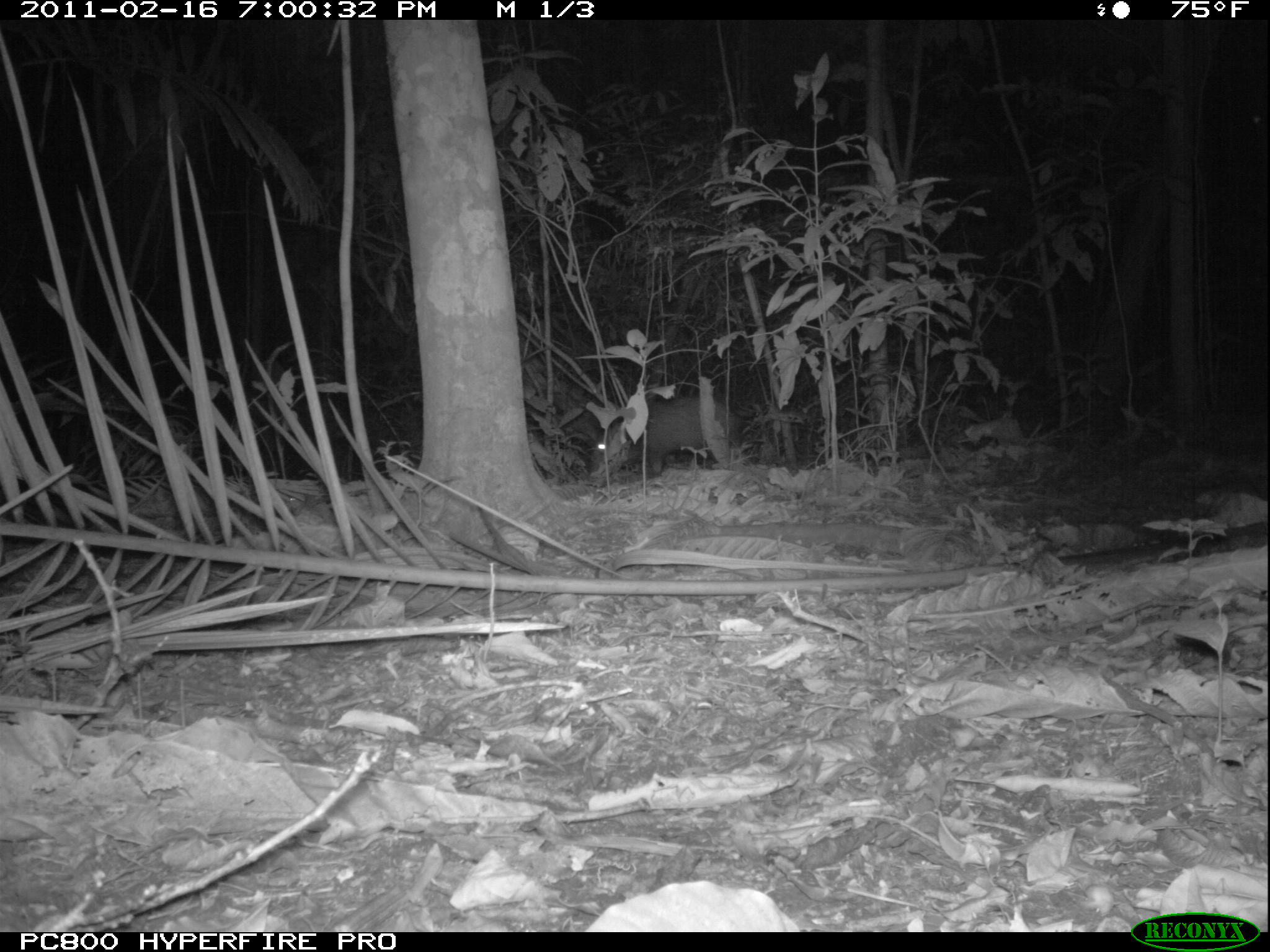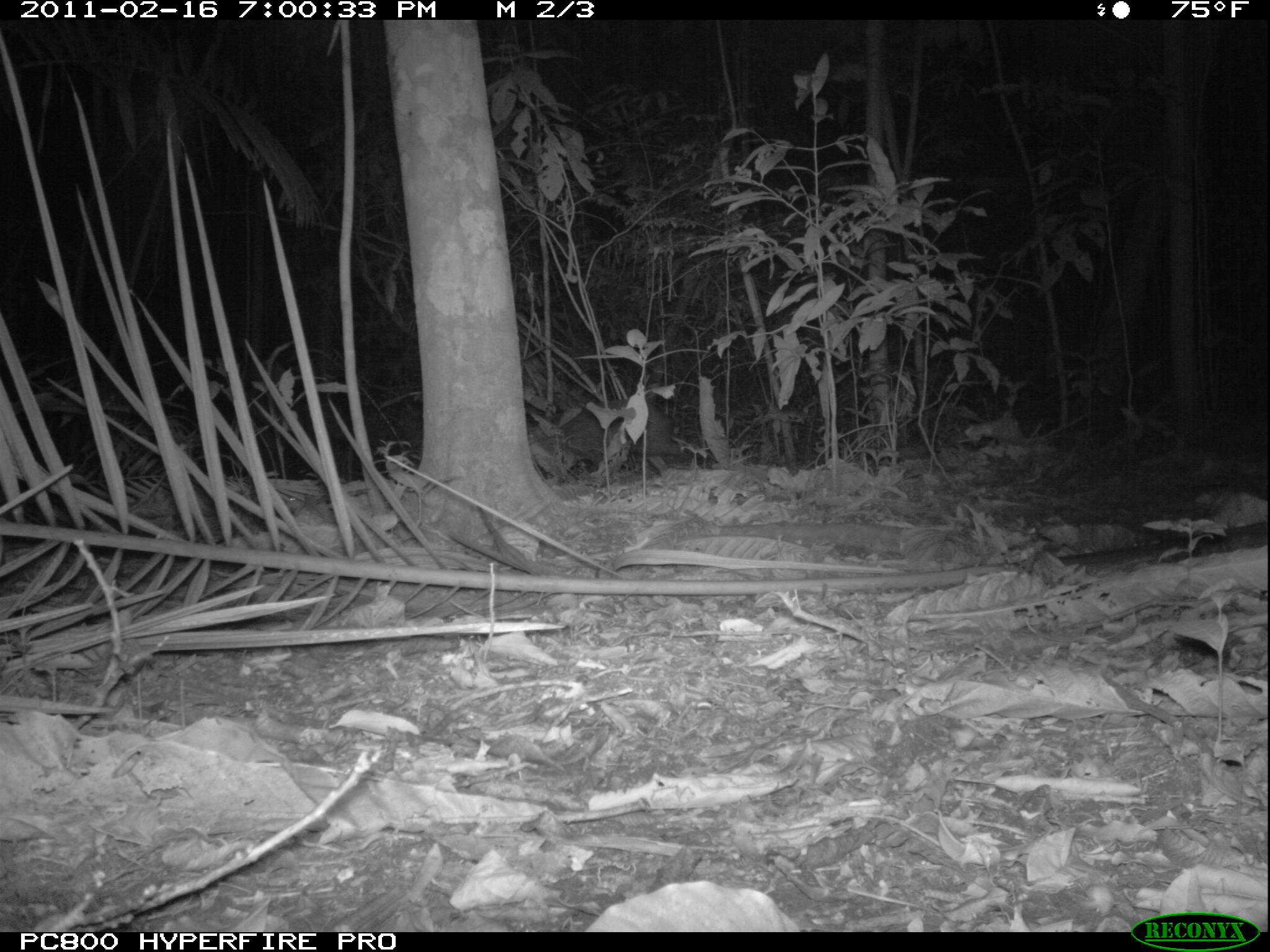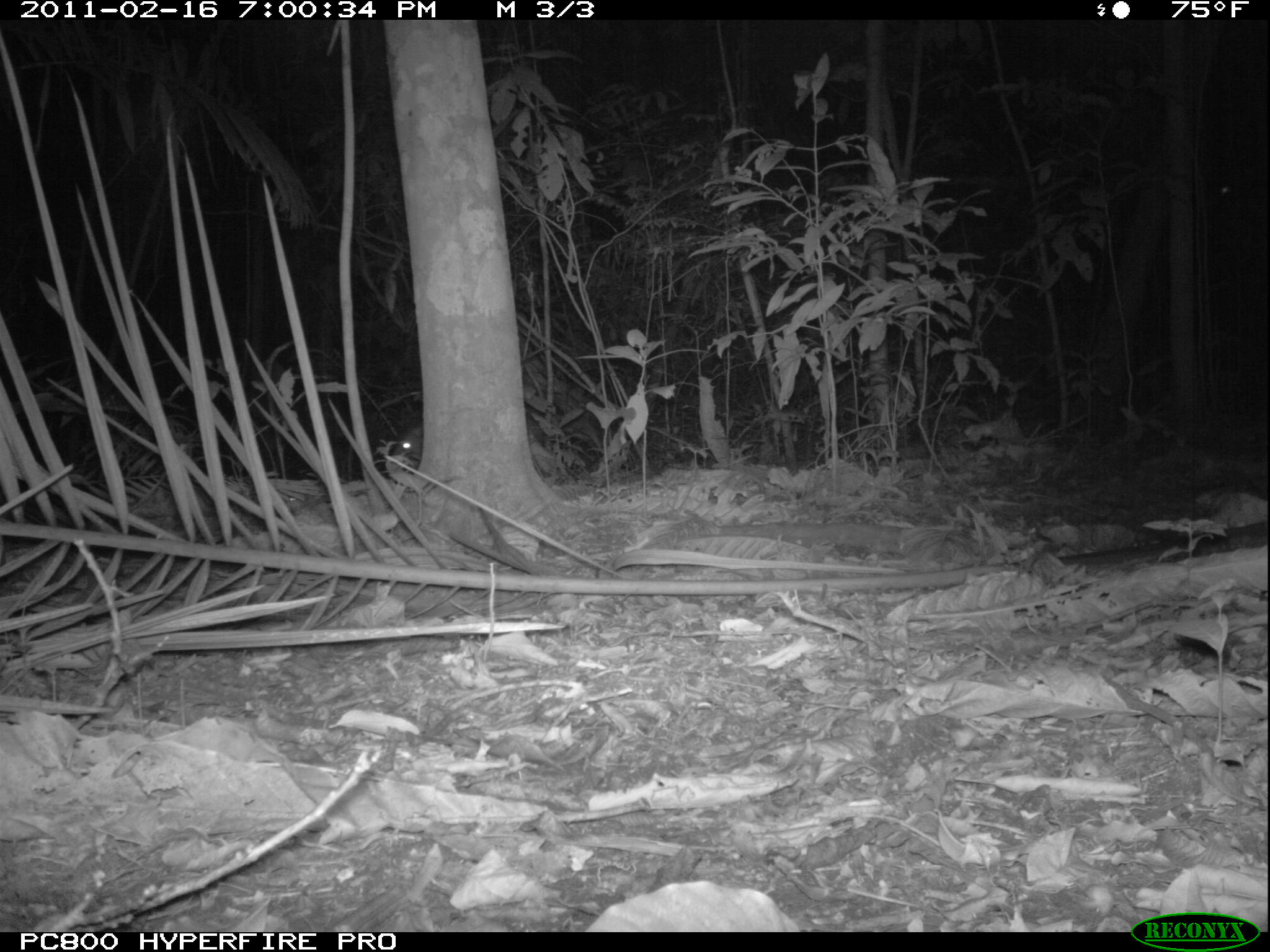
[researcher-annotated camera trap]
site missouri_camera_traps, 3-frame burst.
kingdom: Animalia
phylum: Chordata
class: Mammalia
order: Artiodactyla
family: Cervidae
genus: Mazama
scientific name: Mazama americana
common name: red brocket deer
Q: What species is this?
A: Red brocket deer (Mazama americana).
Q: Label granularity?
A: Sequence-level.